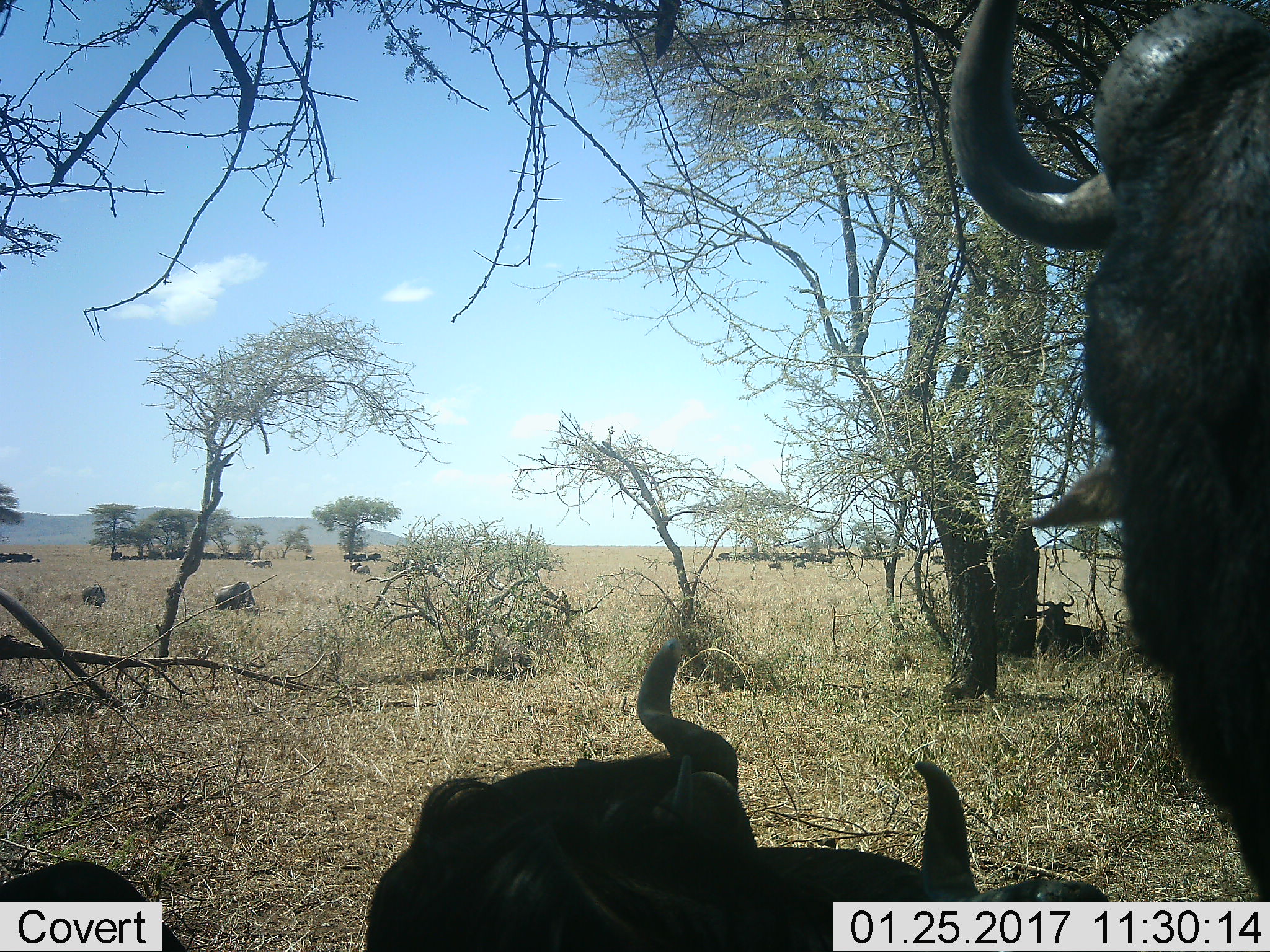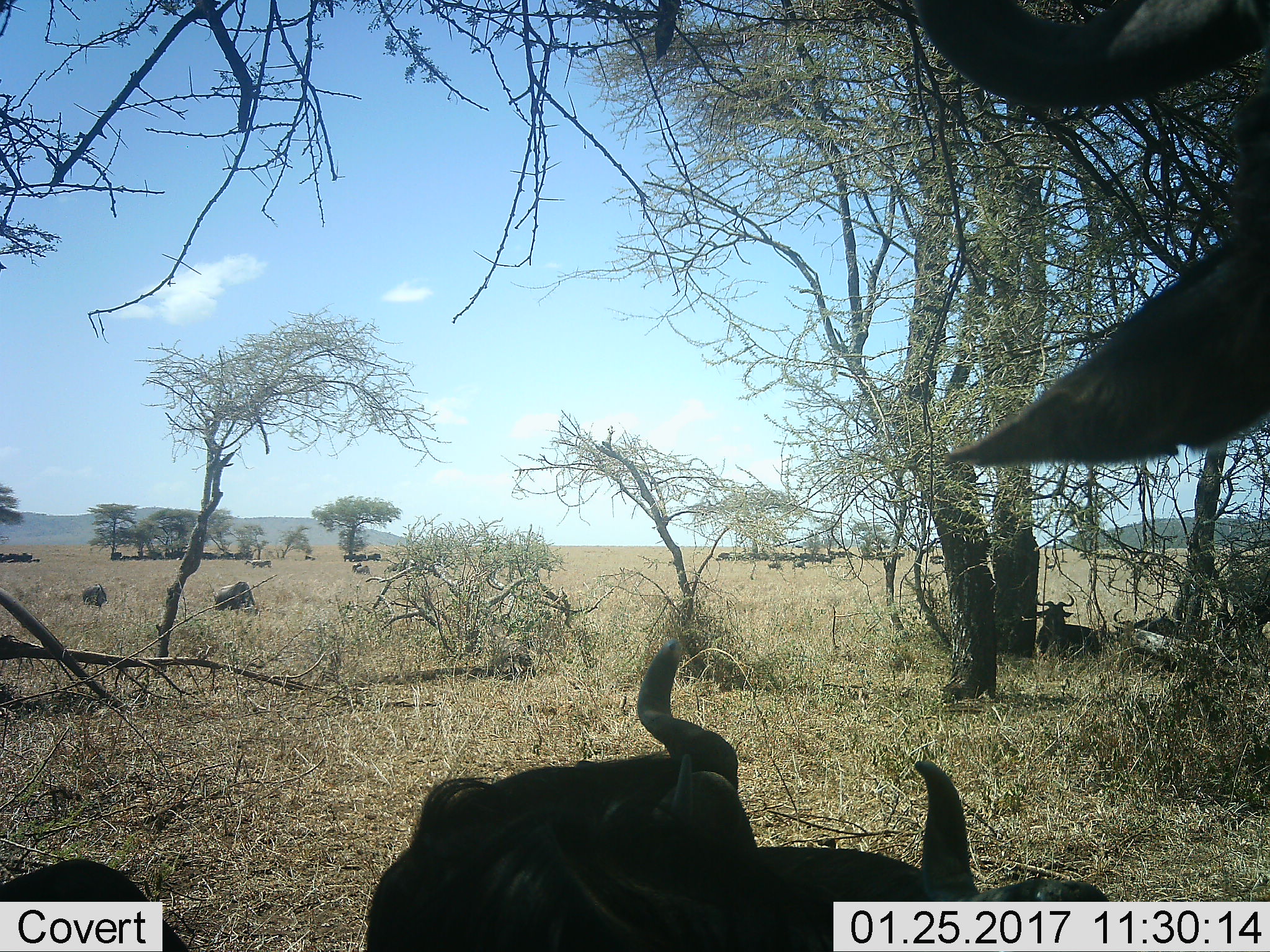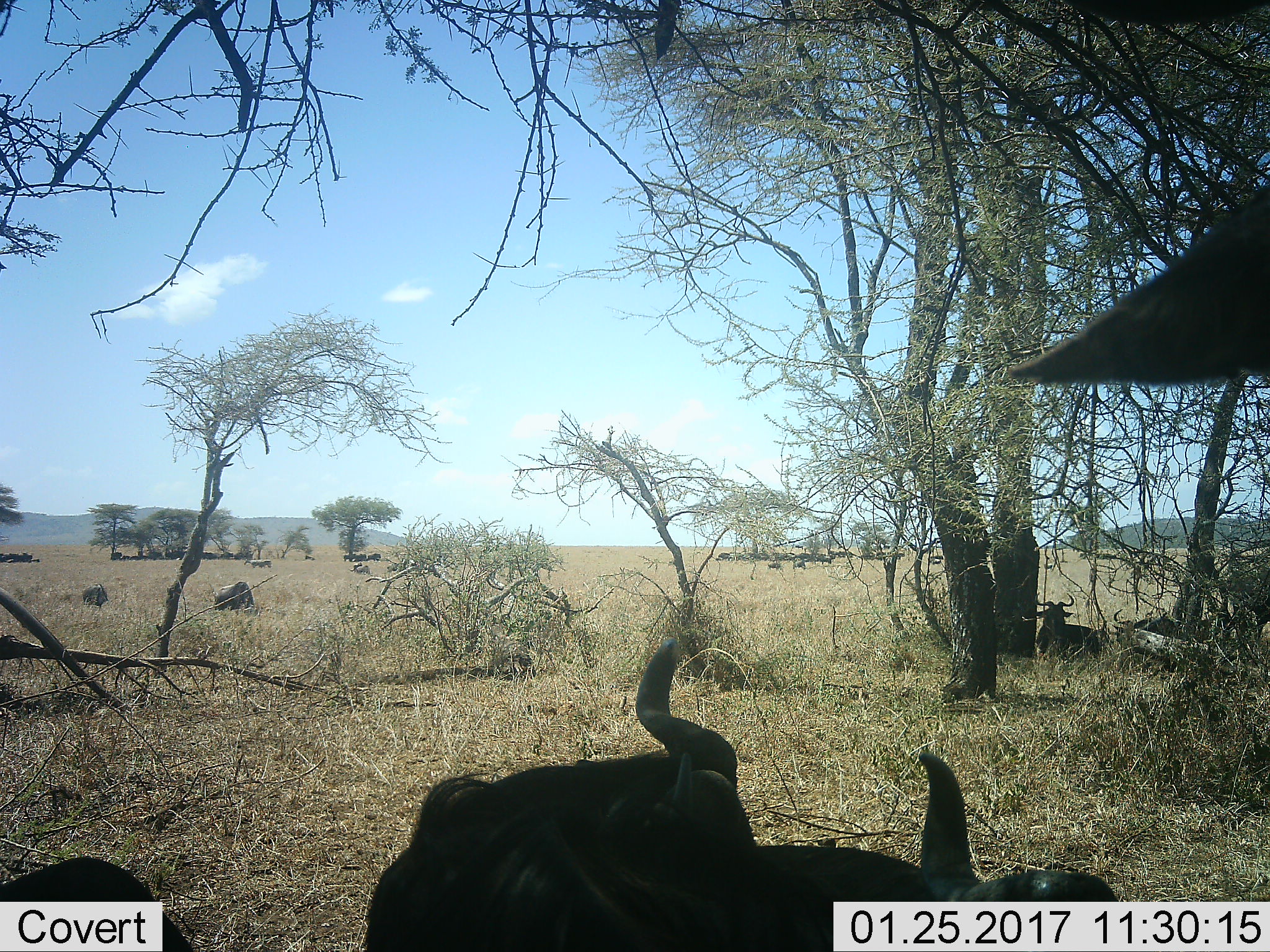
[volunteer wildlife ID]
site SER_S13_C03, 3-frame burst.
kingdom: Animalia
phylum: Chordata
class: Mammalia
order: Artiodactyla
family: Bovidae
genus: Connochaetes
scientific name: Connochaetes taurinus taurinus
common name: blue wildebeest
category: wildebeestblue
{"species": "wildebeestblue (blue wildebeest) (Connochaetes taurinus taurinus)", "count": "6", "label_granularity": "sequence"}